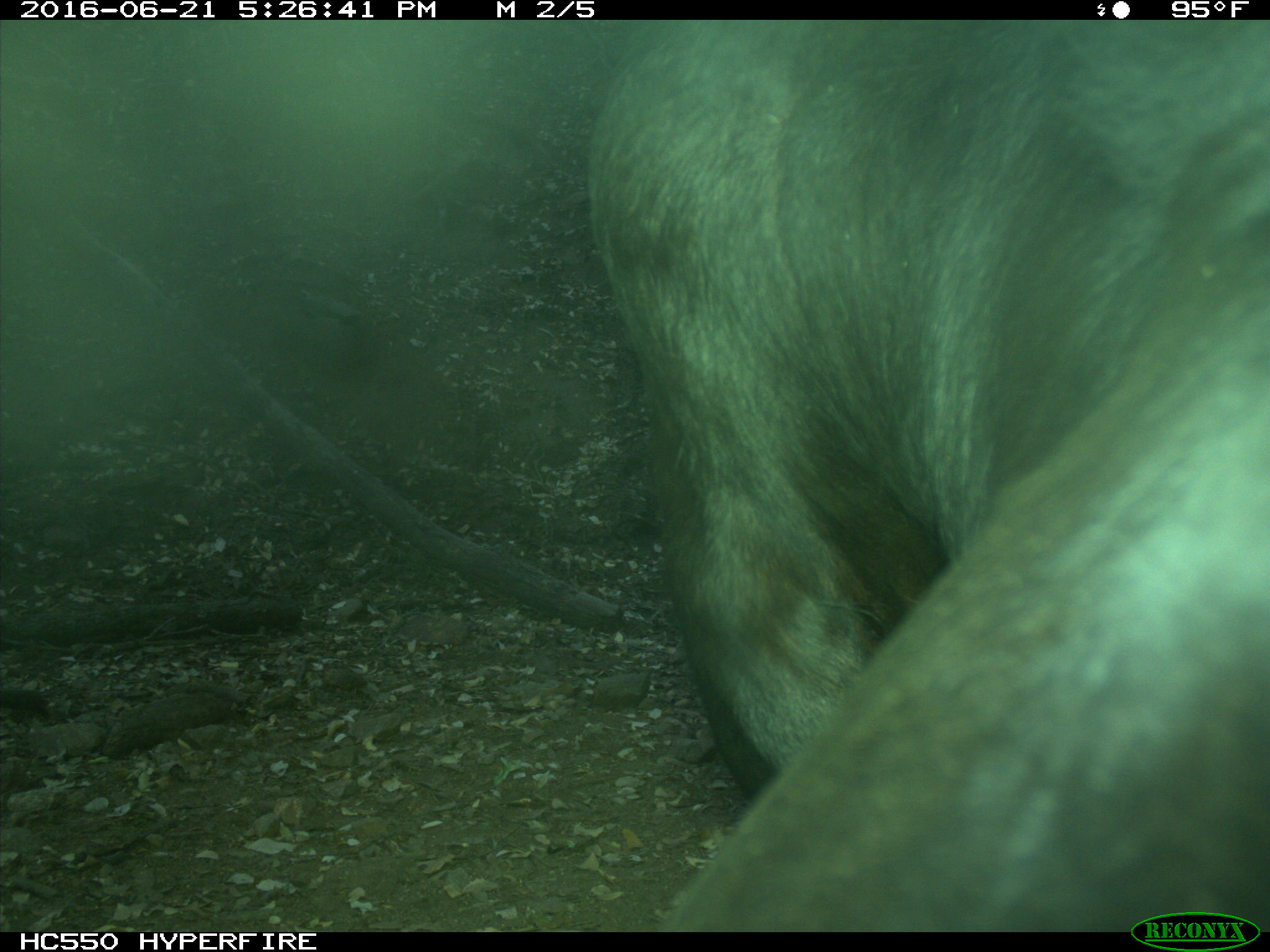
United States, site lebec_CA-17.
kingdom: Animalia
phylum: Chordata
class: Mammalia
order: Artiodactyla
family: Bovidae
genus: Bos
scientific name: Bos taurus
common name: domestic cow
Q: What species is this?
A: Bos taurus (domestic cow).